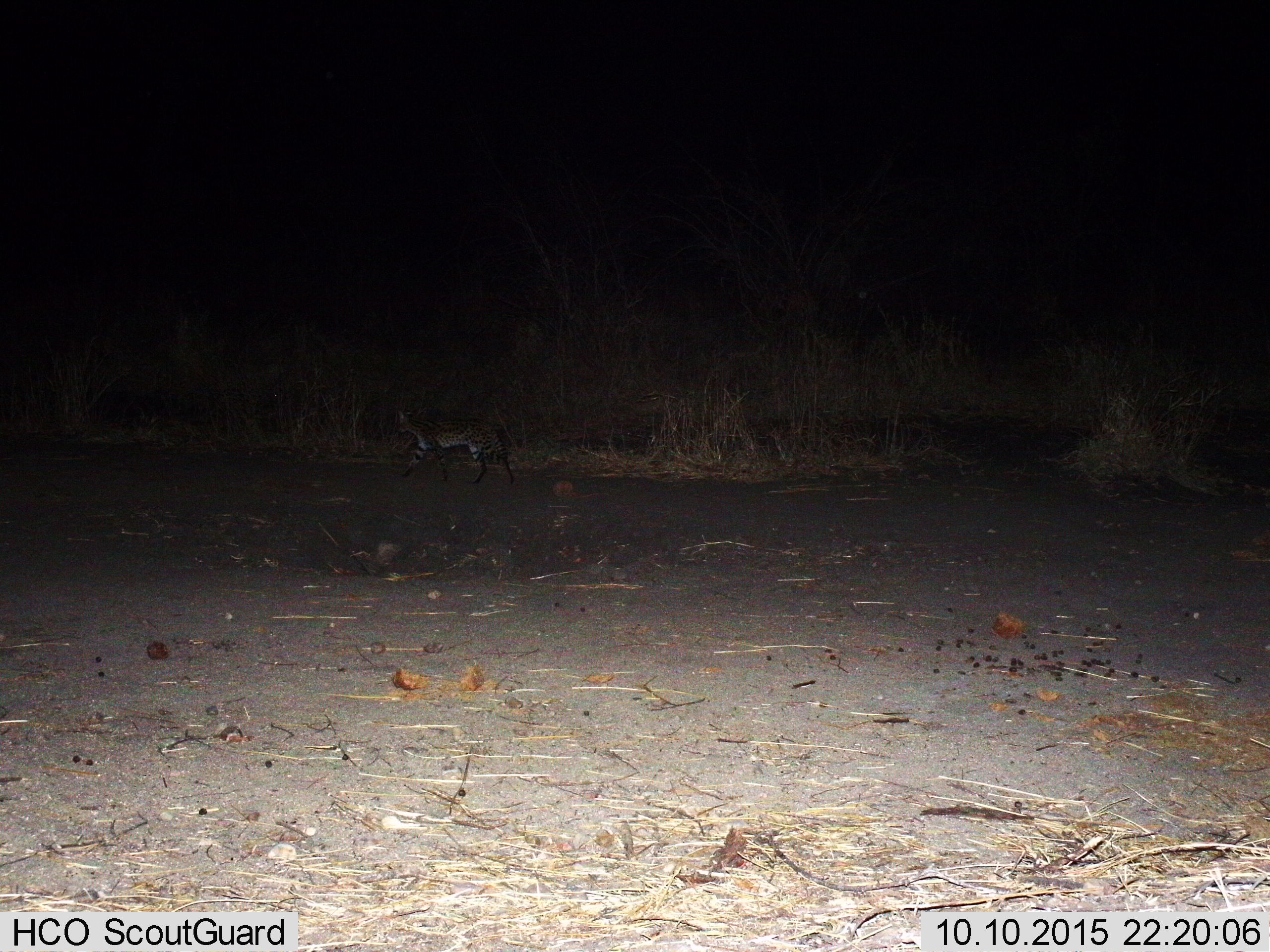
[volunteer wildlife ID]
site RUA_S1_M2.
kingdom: Animalia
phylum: Chordata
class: Mammalia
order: Carnivora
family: Felidae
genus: Leptailurus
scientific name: Leptailurus serval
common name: serval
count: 1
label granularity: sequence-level